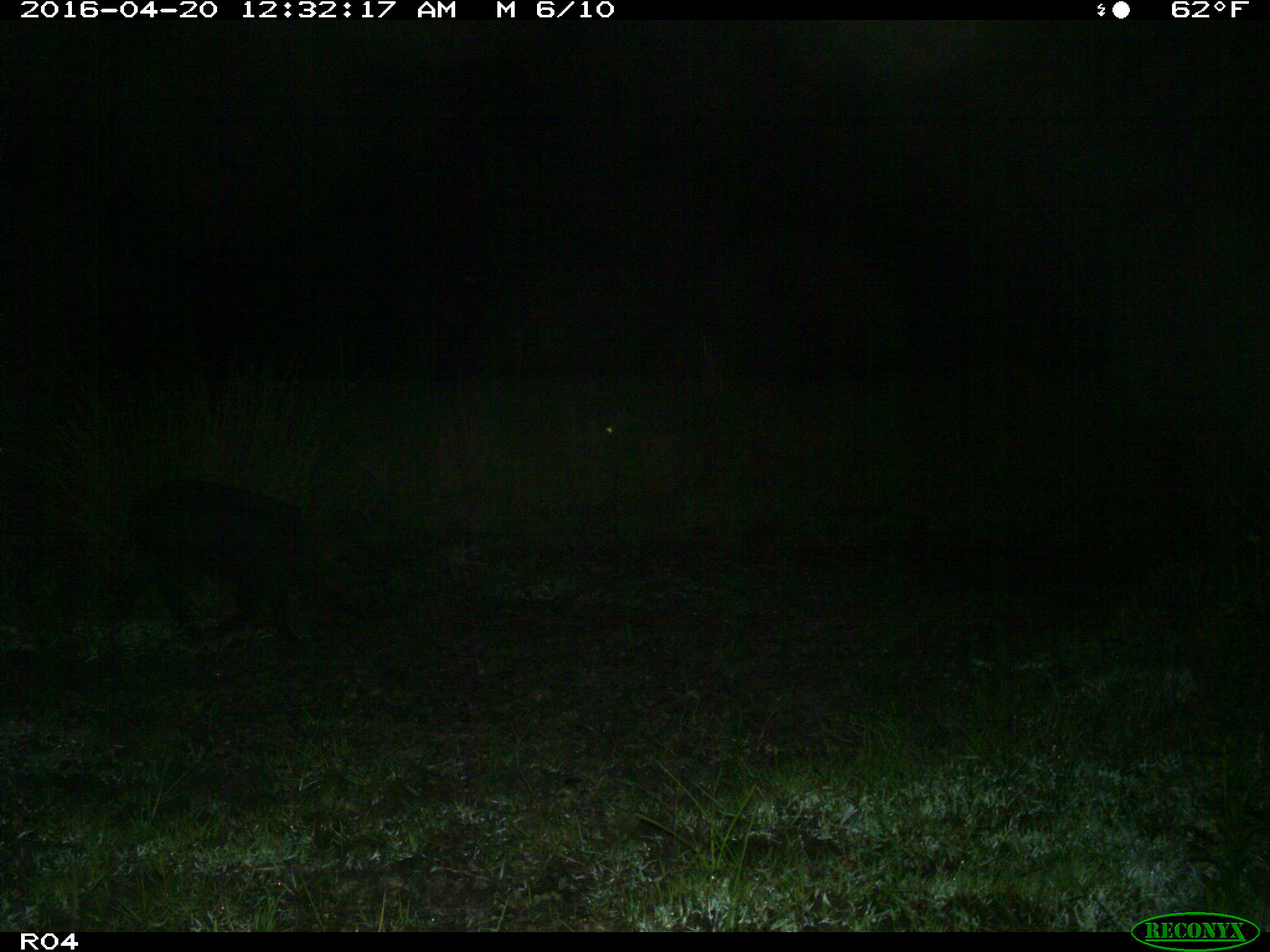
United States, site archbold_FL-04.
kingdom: Animalia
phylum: Chordata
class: Mammalia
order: Artiodactyla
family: Suidae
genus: Sus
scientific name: Sus scrofa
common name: wild boar